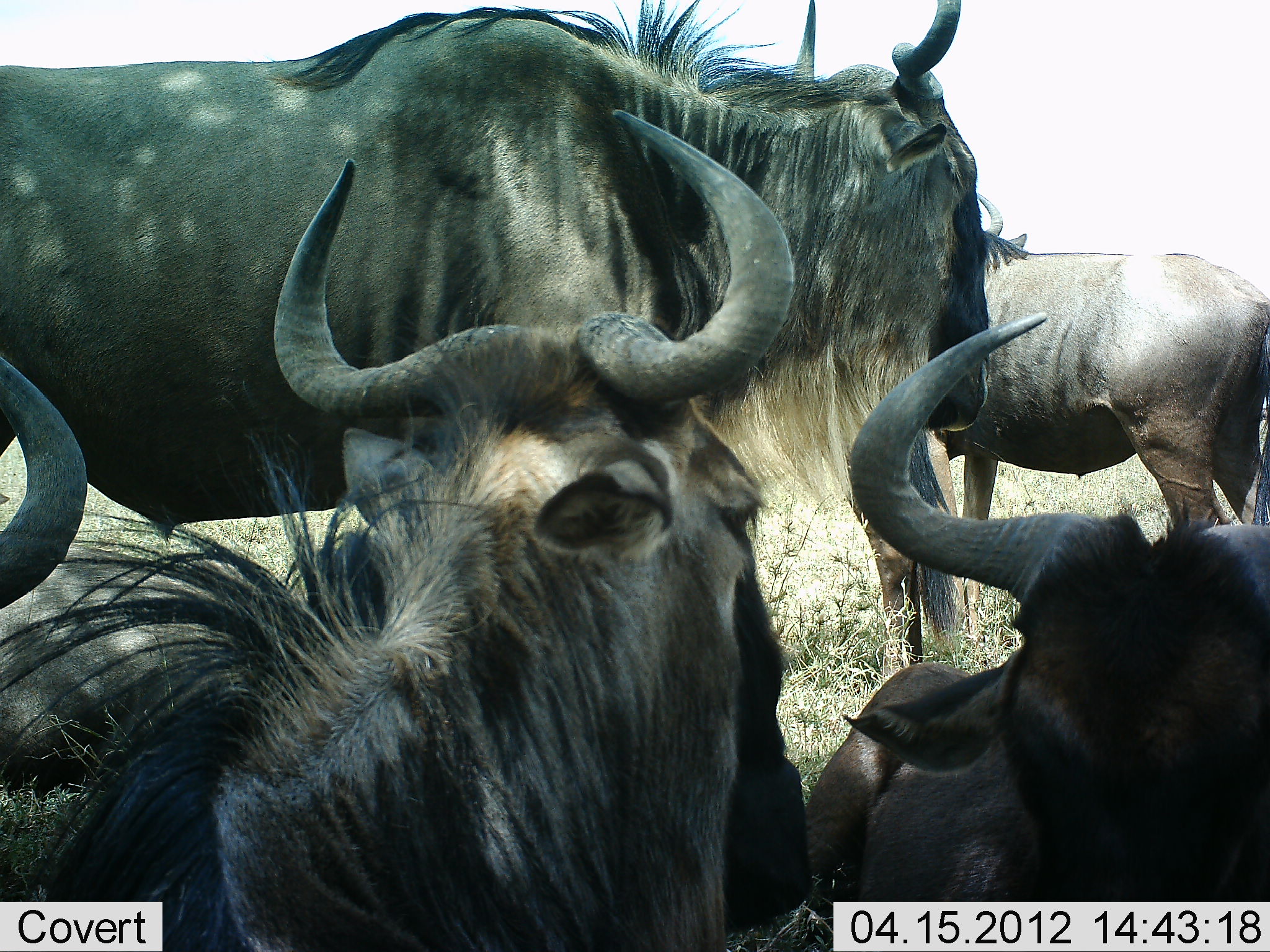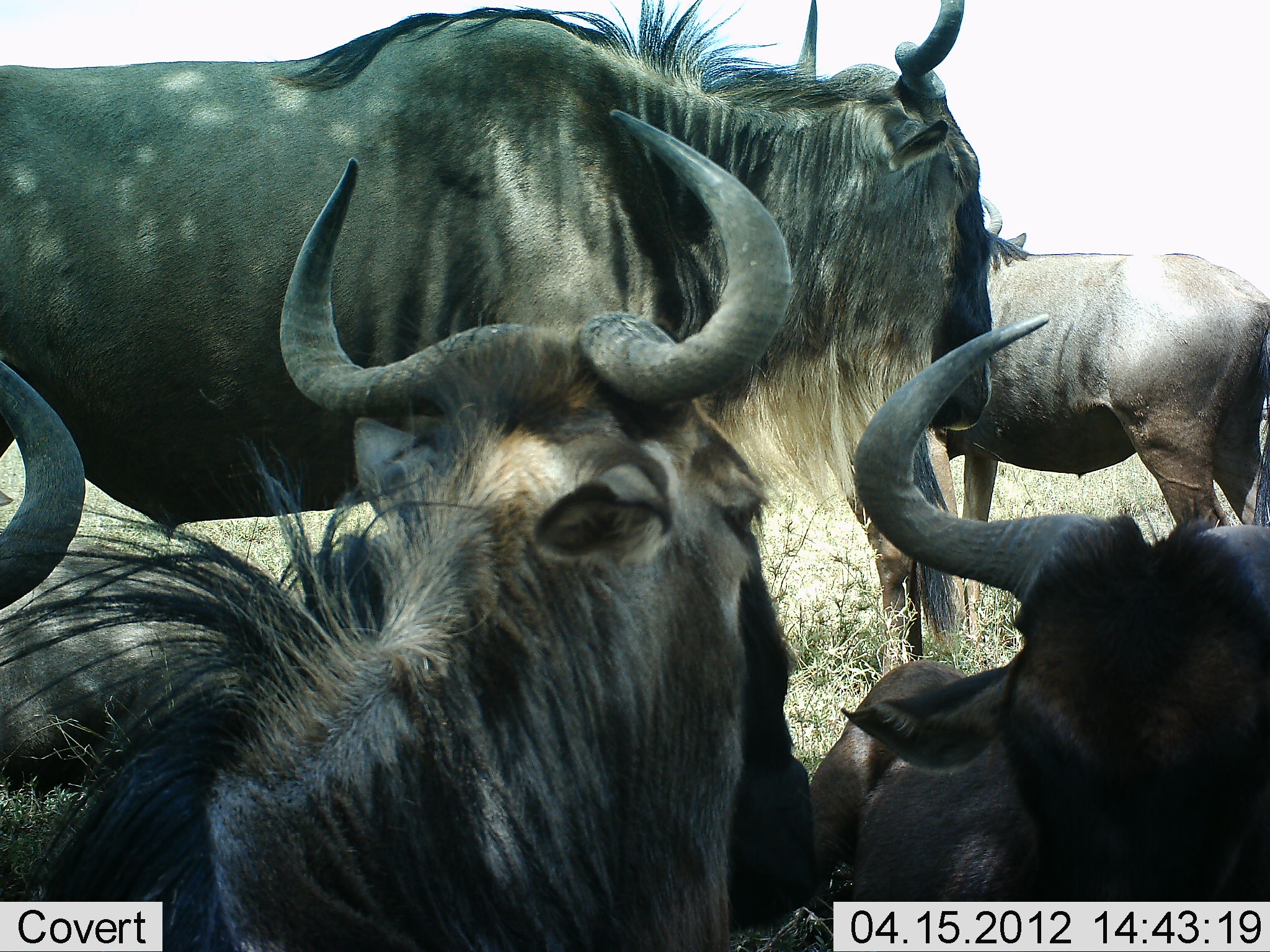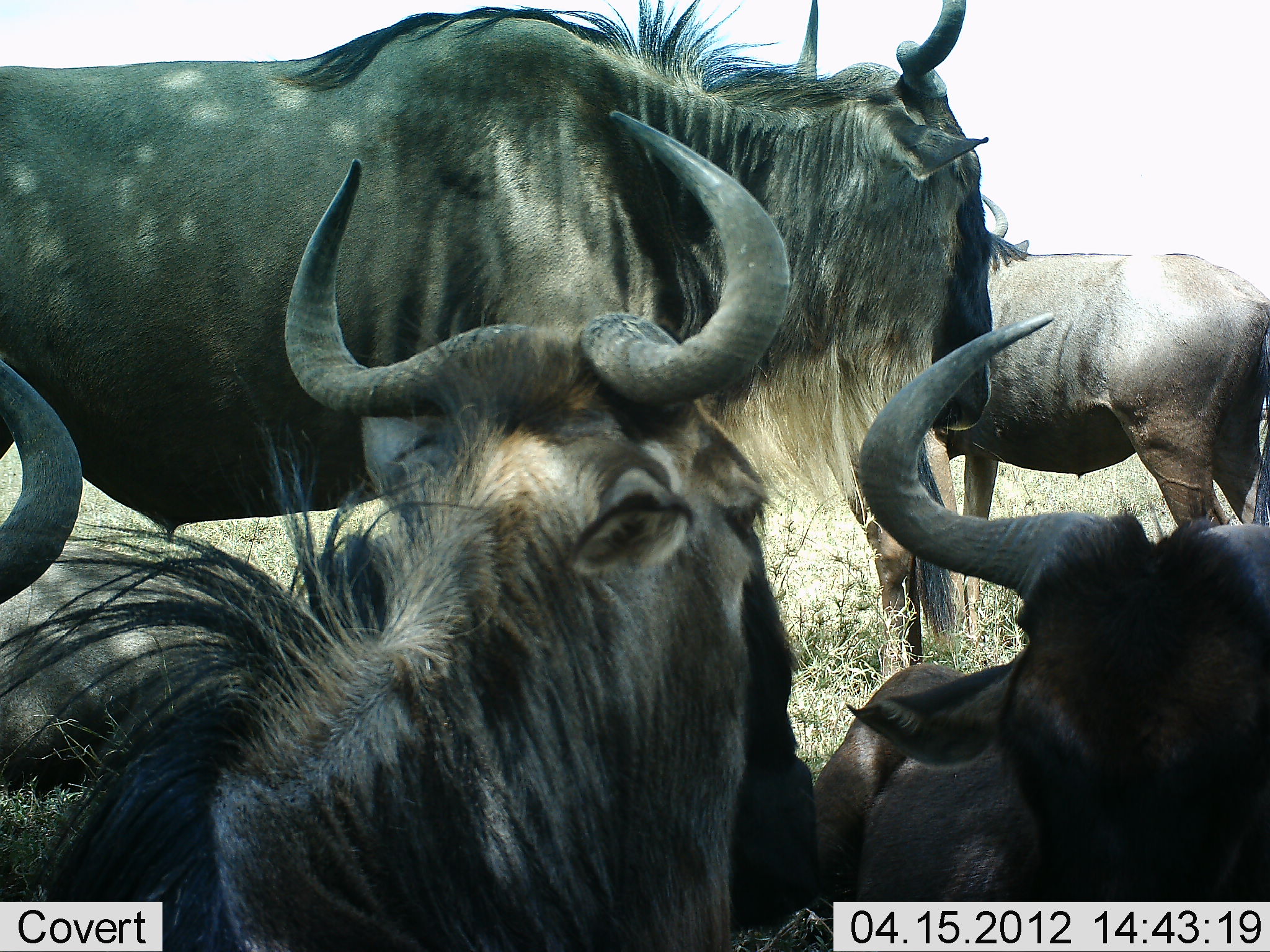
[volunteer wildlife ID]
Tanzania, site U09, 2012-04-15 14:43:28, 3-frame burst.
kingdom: Animalia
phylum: Chordata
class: Mammalia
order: Artiodactyla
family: Bovidae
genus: Connochaetes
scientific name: Connochaetes taurinus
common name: blue wildebeest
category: wildebeest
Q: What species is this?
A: Wildebeest (blue wildebeest) (Connochaetes taurinus).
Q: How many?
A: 5.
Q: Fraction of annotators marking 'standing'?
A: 81%.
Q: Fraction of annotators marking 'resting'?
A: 88%.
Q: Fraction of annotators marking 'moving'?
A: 0%.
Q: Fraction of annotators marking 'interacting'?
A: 6%.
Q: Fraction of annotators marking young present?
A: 0%.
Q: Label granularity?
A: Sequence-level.